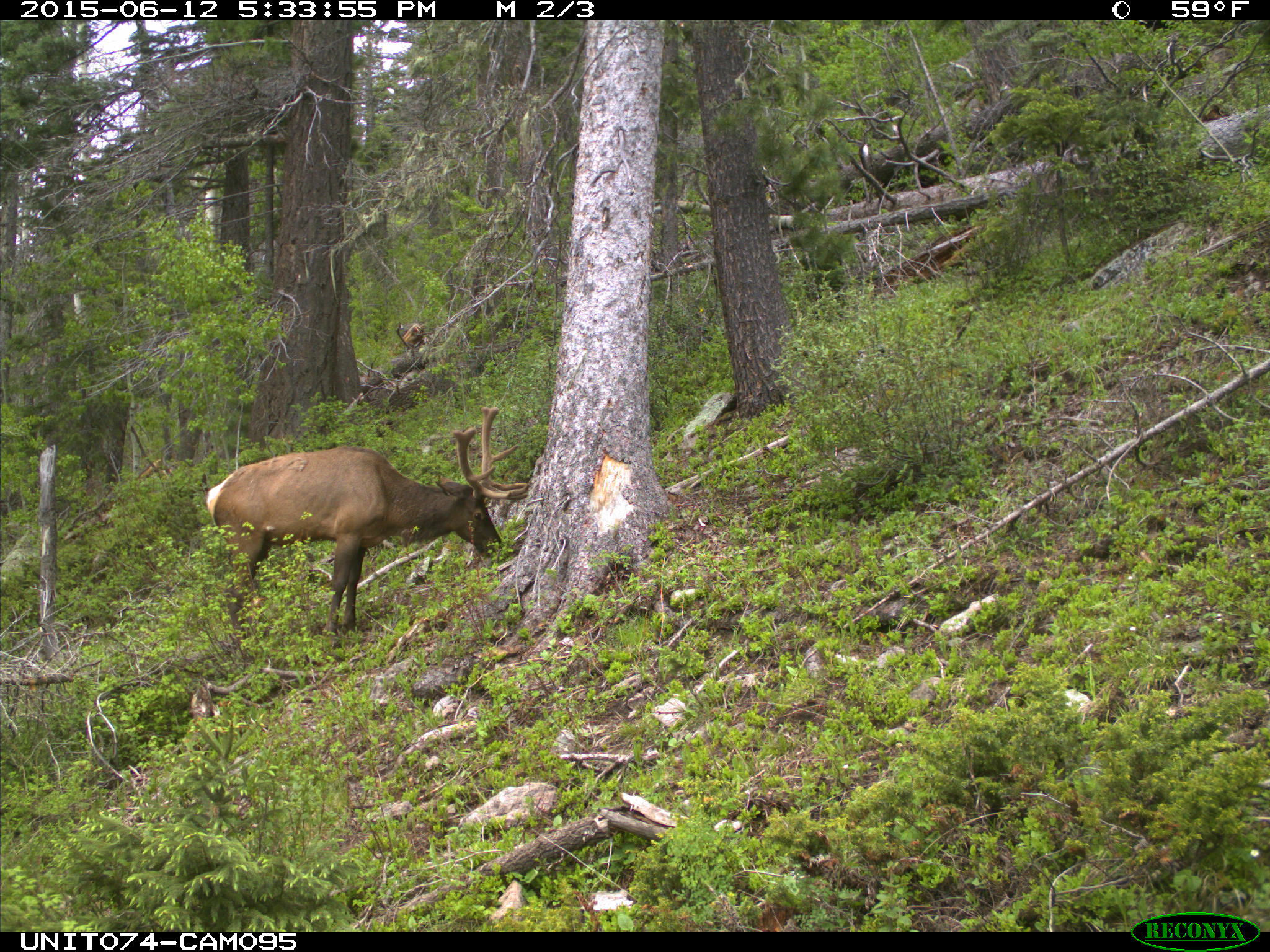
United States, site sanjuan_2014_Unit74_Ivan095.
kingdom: Animalia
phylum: Chordata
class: Mammalia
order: Artiodactyla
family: Cervidae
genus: Cervus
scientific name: Cervus elaphus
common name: red deer